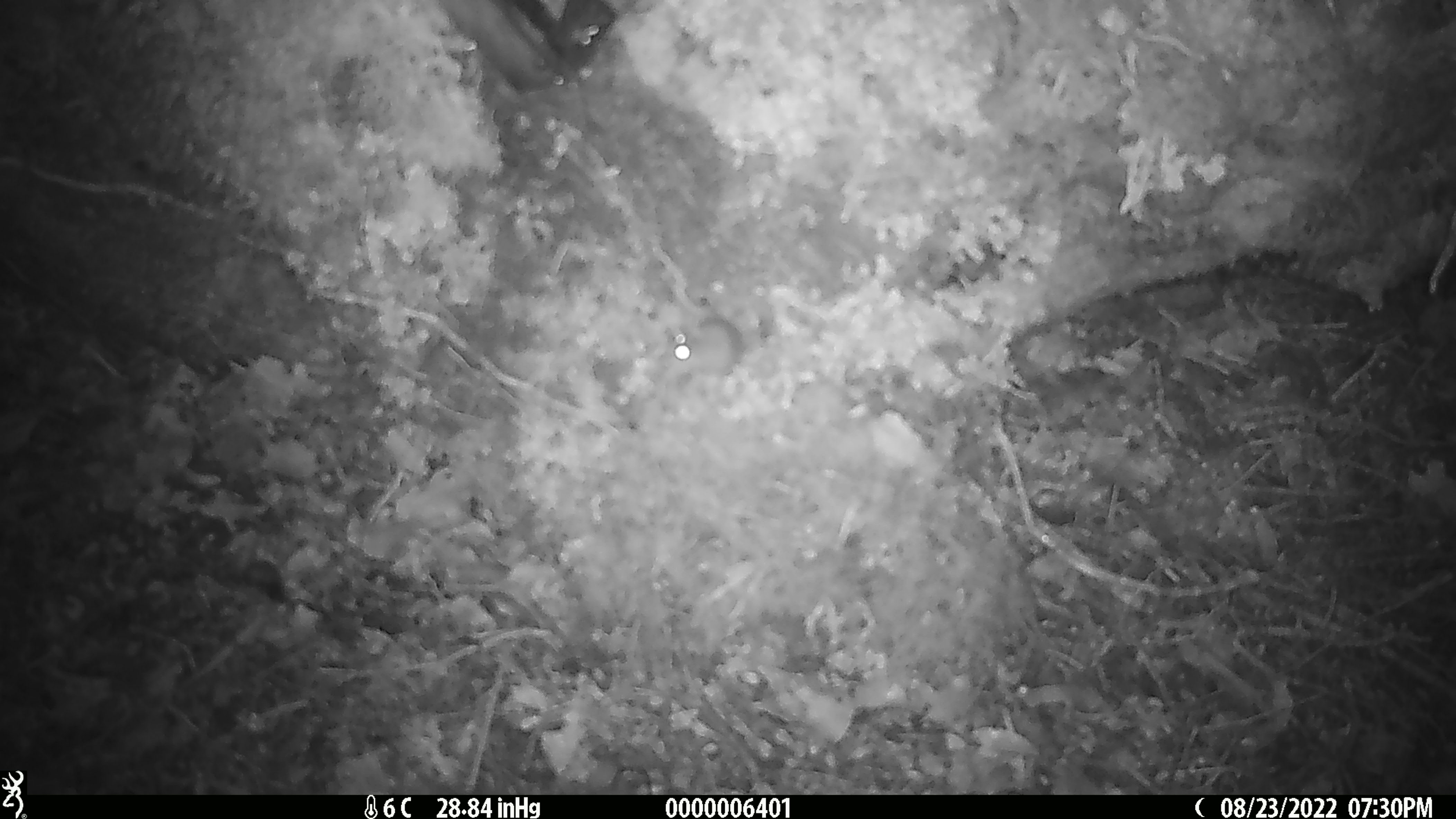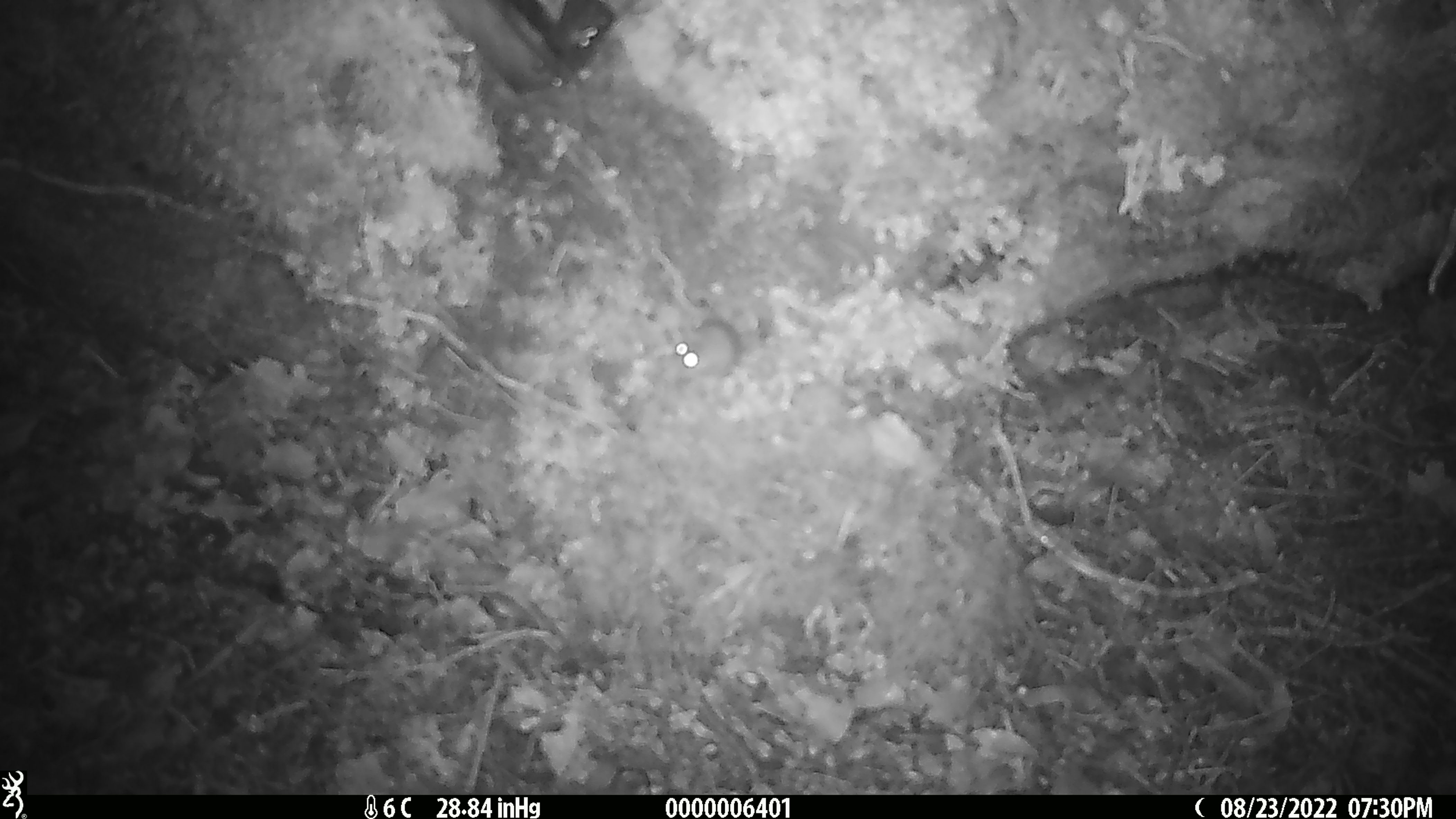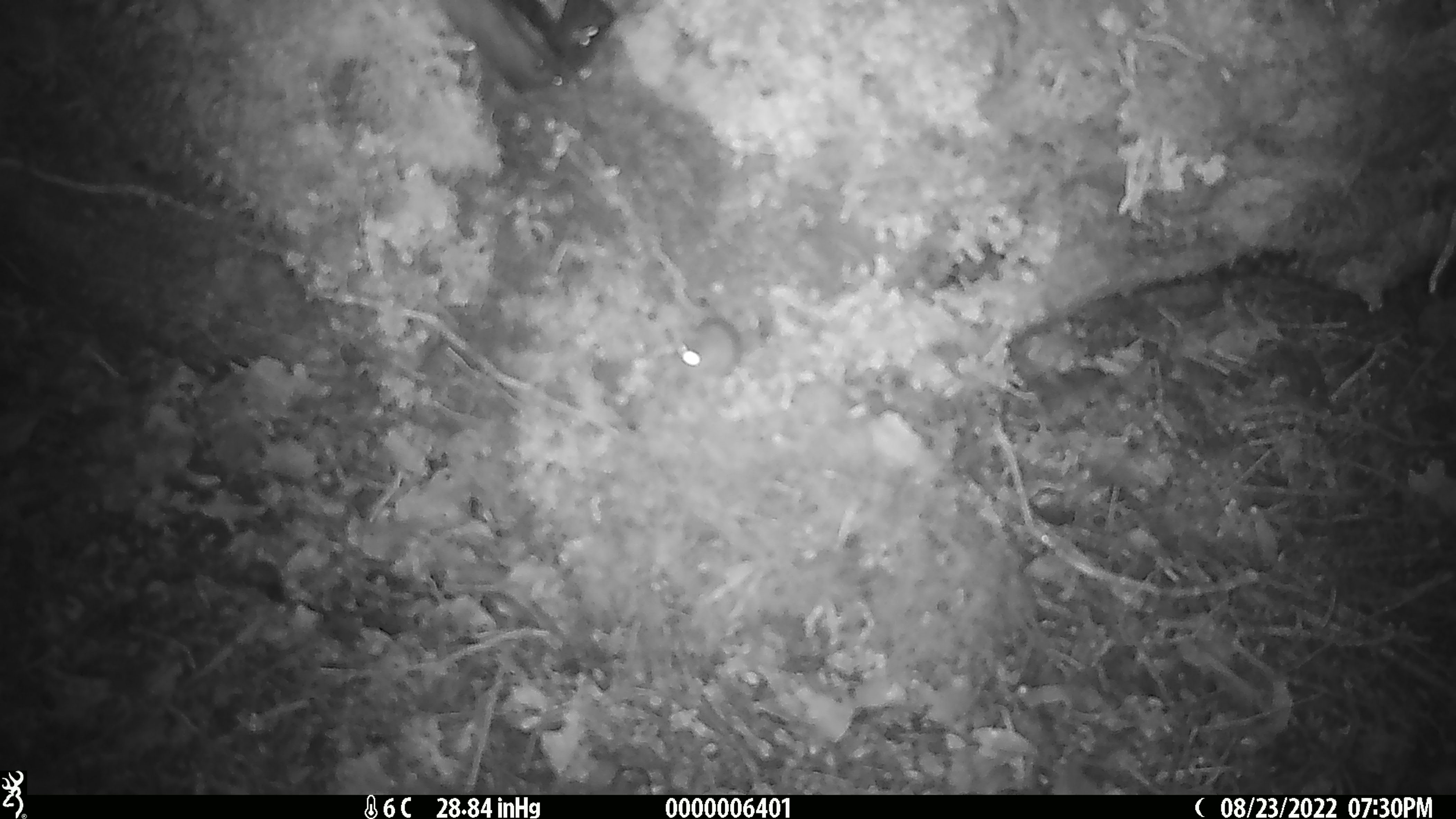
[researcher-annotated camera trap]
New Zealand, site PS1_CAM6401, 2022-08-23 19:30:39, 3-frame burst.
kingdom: Animalia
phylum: Chordata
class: Mammalia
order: Rodentia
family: Muridae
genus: Mus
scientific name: Mus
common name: mouse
Mouse (Mus).